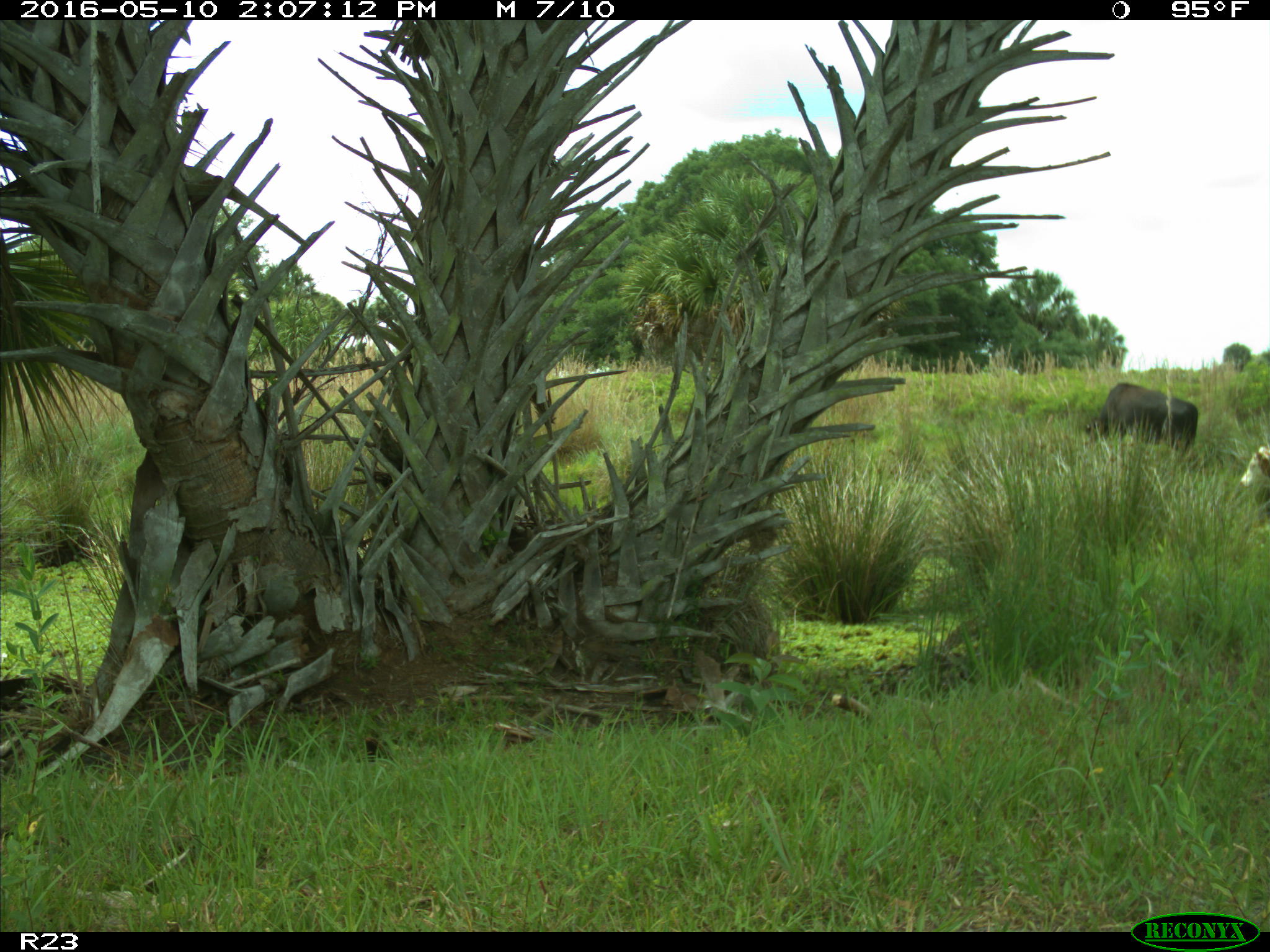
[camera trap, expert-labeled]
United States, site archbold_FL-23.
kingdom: Animalia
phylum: Chordata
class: Mammalia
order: Artiodactyla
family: Suidae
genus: Sus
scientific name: Sus scrofa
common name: wild boar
Sus scrofa (wild boar).